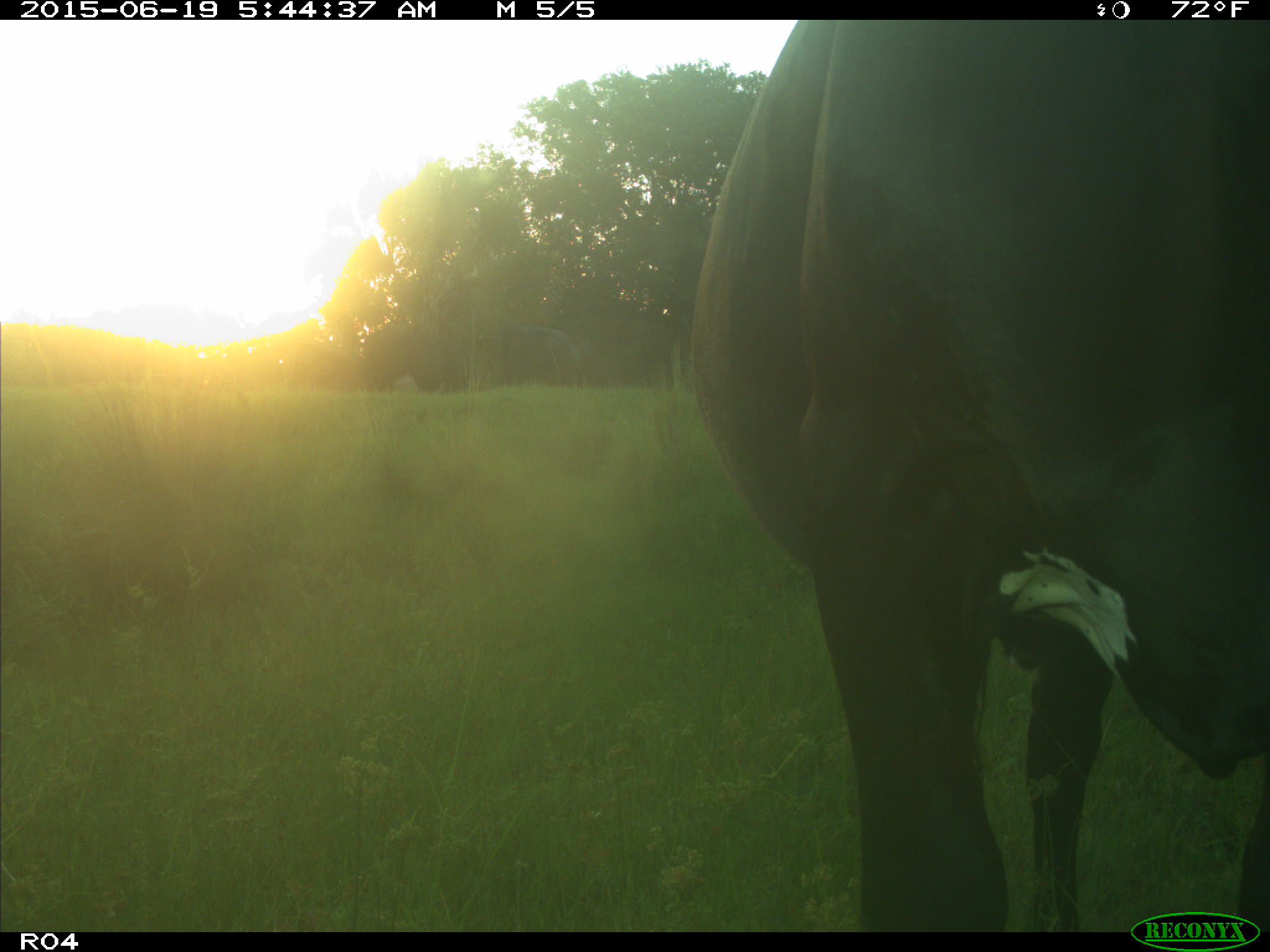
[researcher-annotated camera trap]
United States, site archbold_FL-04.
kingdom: Animalia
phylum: Chordata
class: Mammalia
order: Artiodactyla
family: Bovidae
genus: Bos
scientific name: Bos taurus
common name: domestic cow